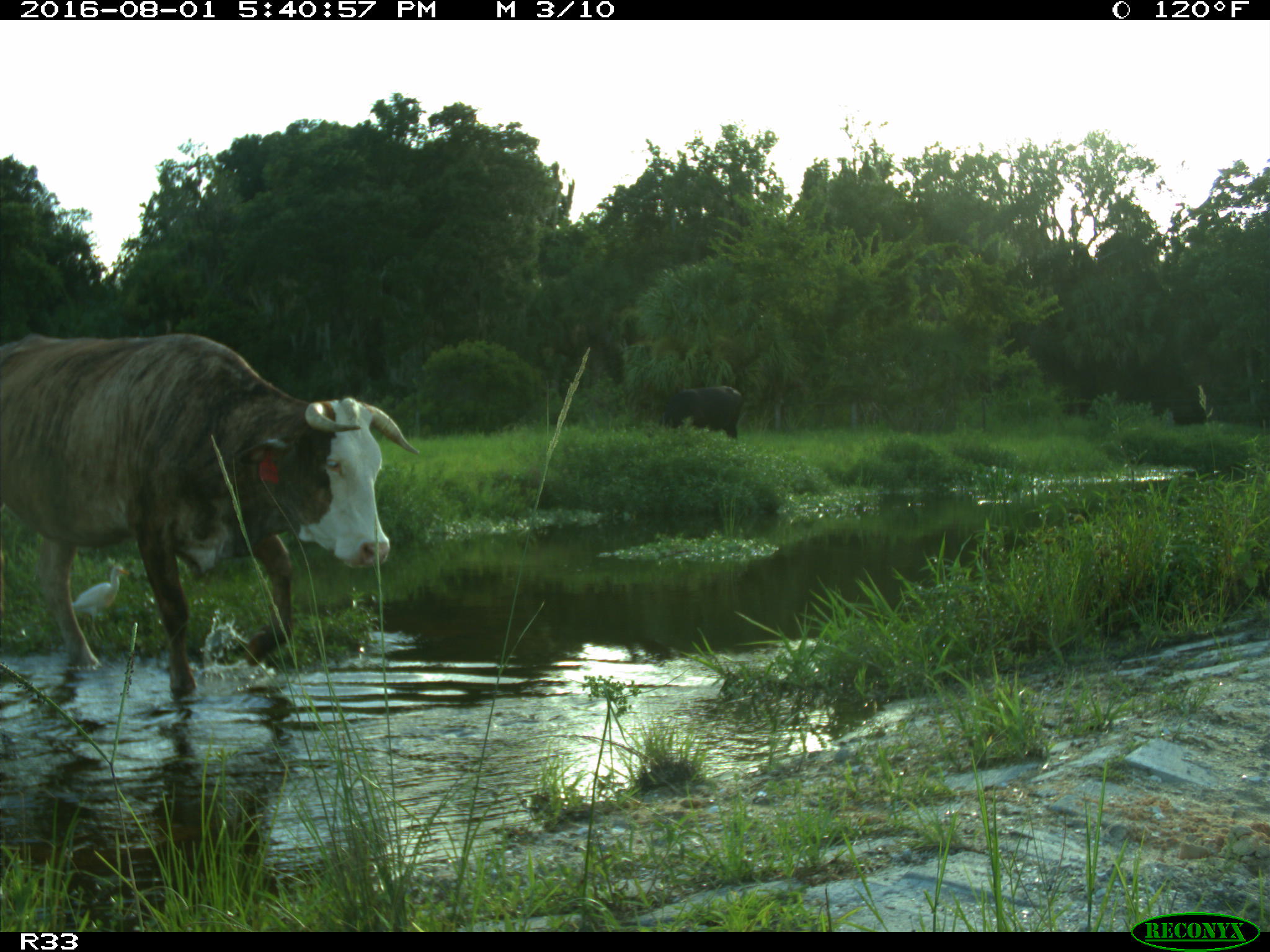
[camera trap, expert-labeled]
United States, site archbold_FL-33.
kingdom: Animalia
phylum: Chordata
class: Mammalia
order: Artiodactyla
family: Bovidae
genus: Bos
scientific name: Bos taurus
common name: domestic cow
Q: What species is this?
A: Bos taurus (domestic cow).